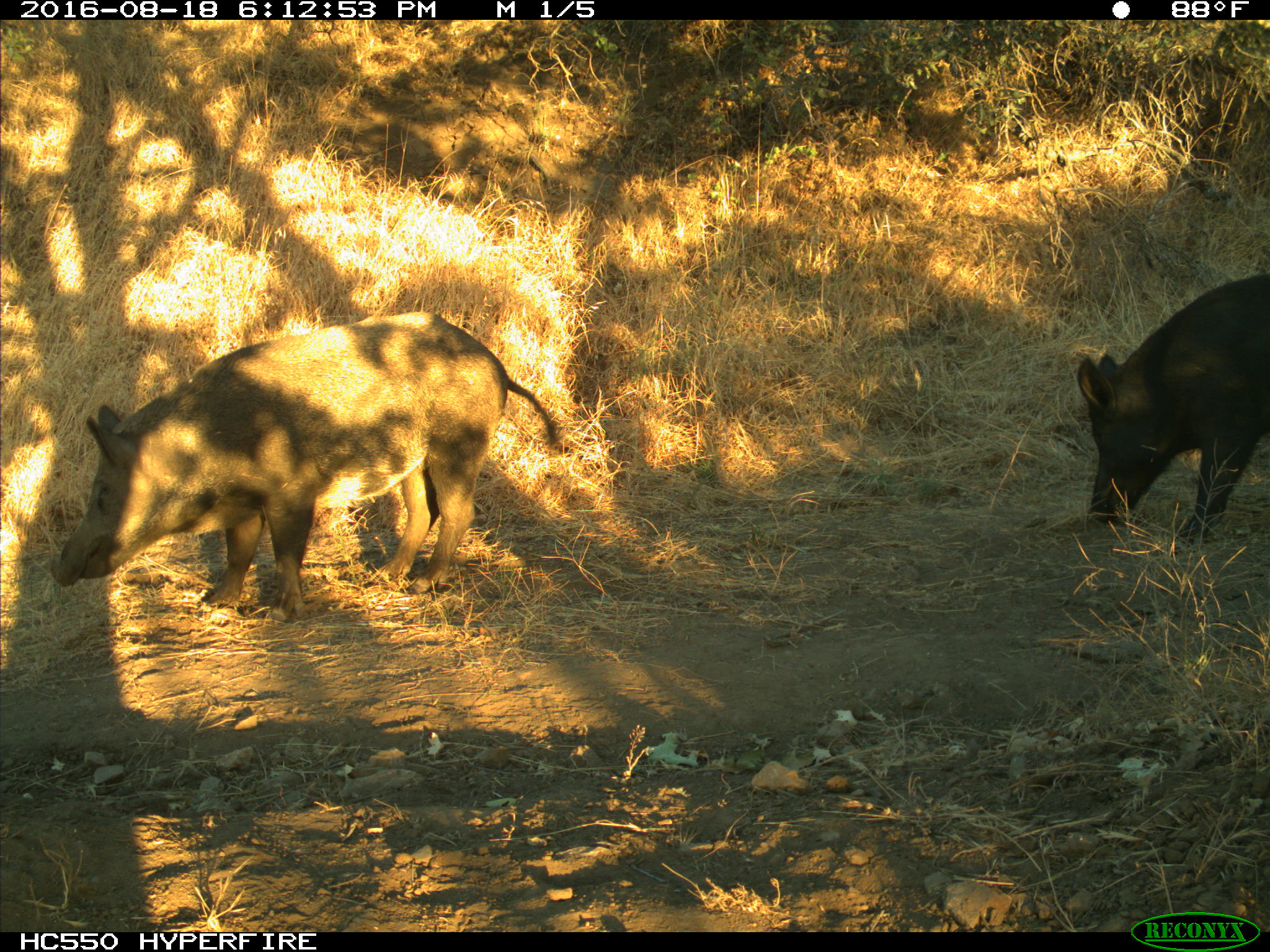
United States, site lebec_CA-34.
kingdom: Animalia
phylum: Chordata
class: Mammalia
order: Artiodactyla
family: Suidae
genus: Sus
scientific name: Sus scrofa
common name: wild boar